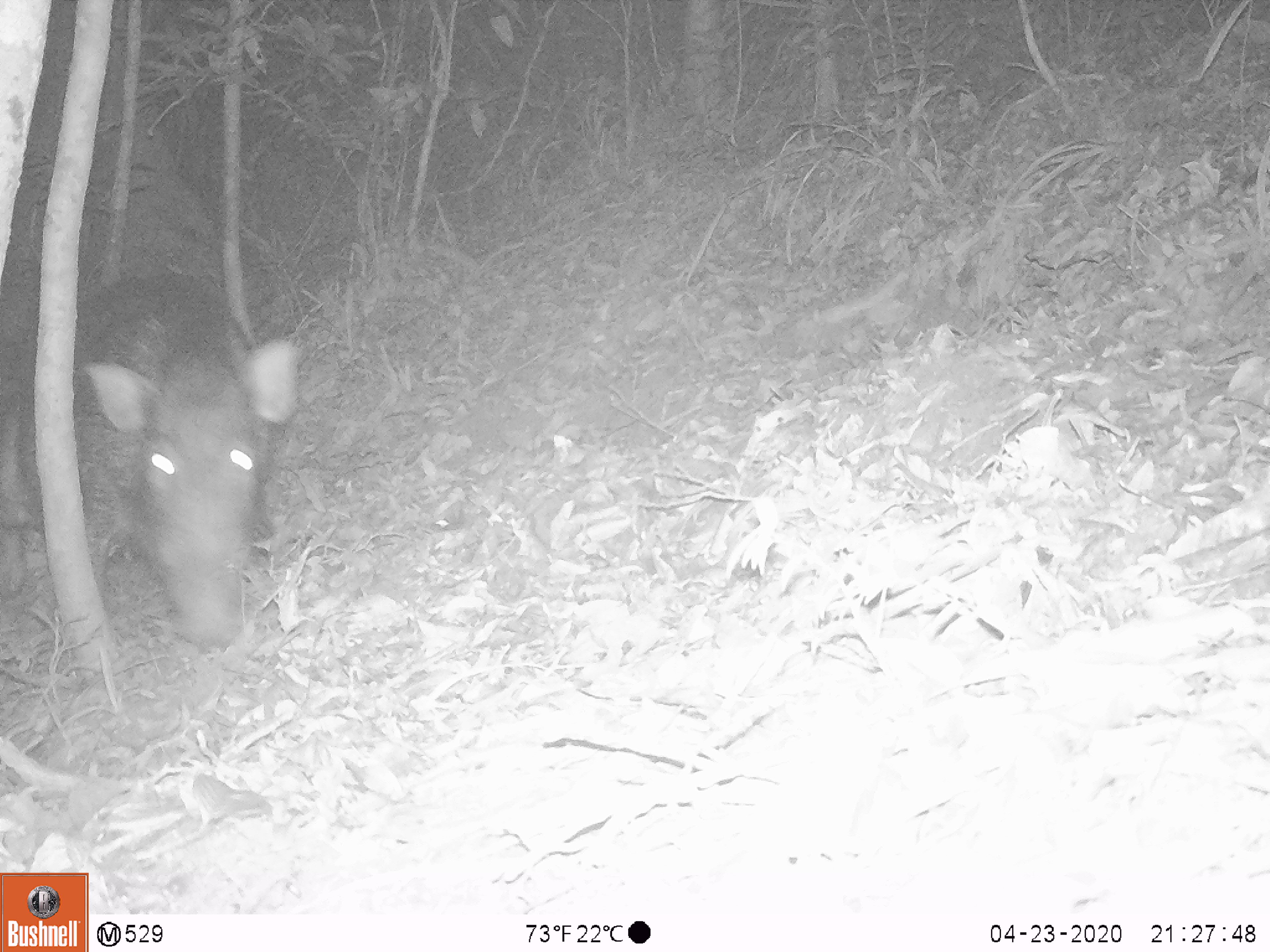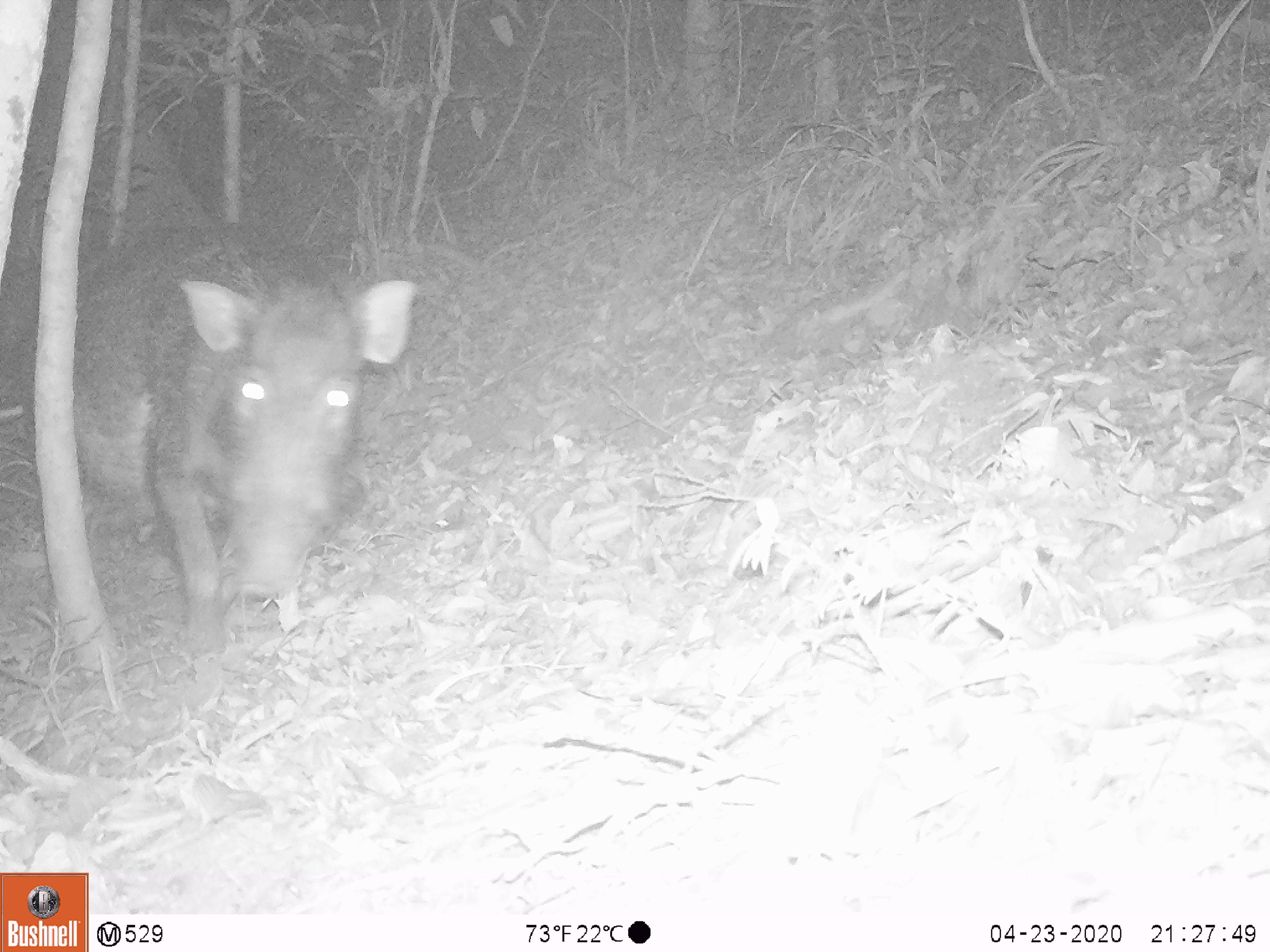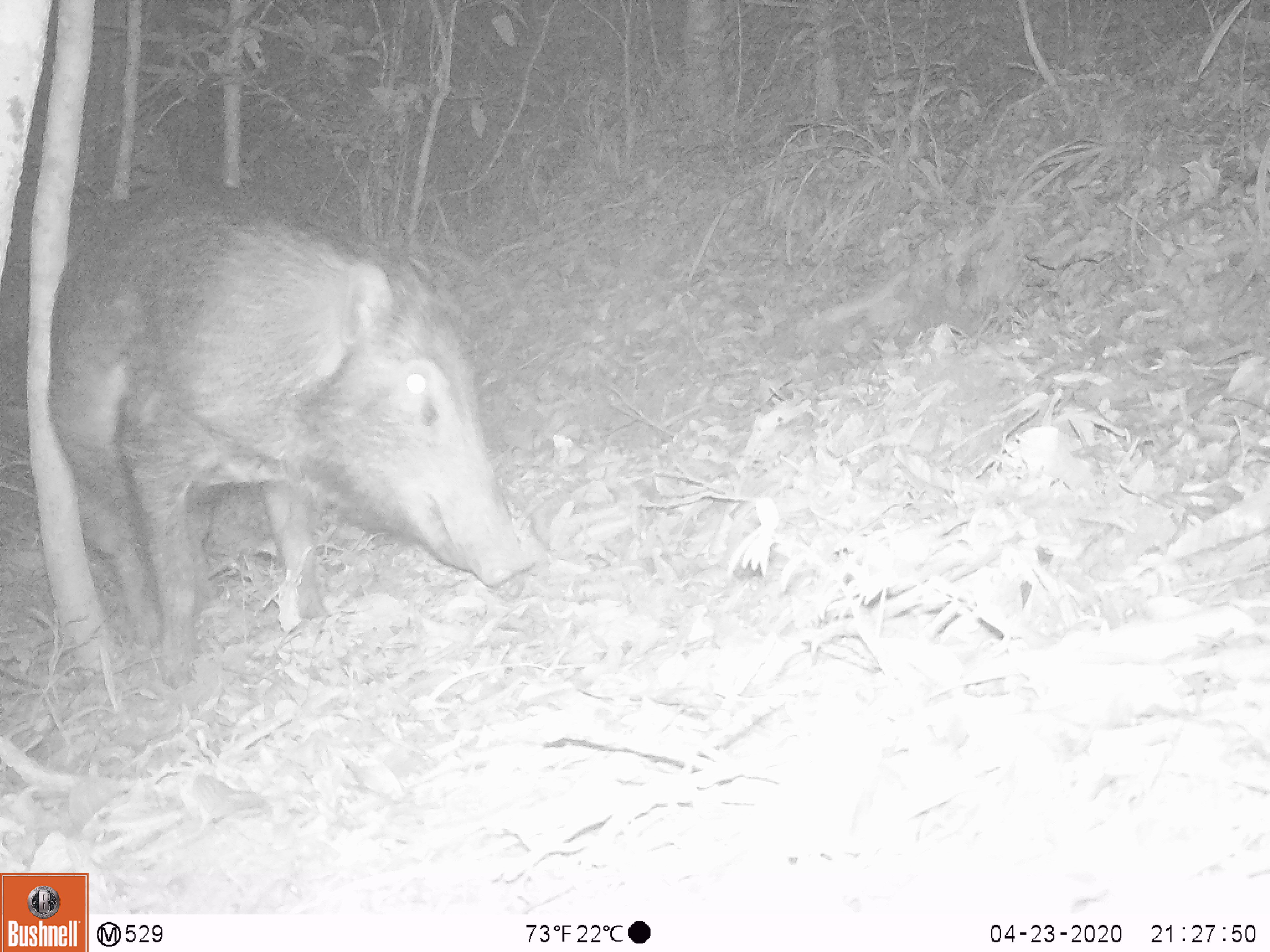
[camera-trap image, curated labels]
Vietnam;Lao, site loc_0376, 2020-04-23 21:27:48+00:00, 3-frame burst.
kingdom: Animalia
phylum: Chordata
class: Mammalia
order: Artiodactyla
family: Suidae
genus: Sus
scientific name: Sus scrofa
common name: eurasian wild pig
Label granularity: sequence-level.